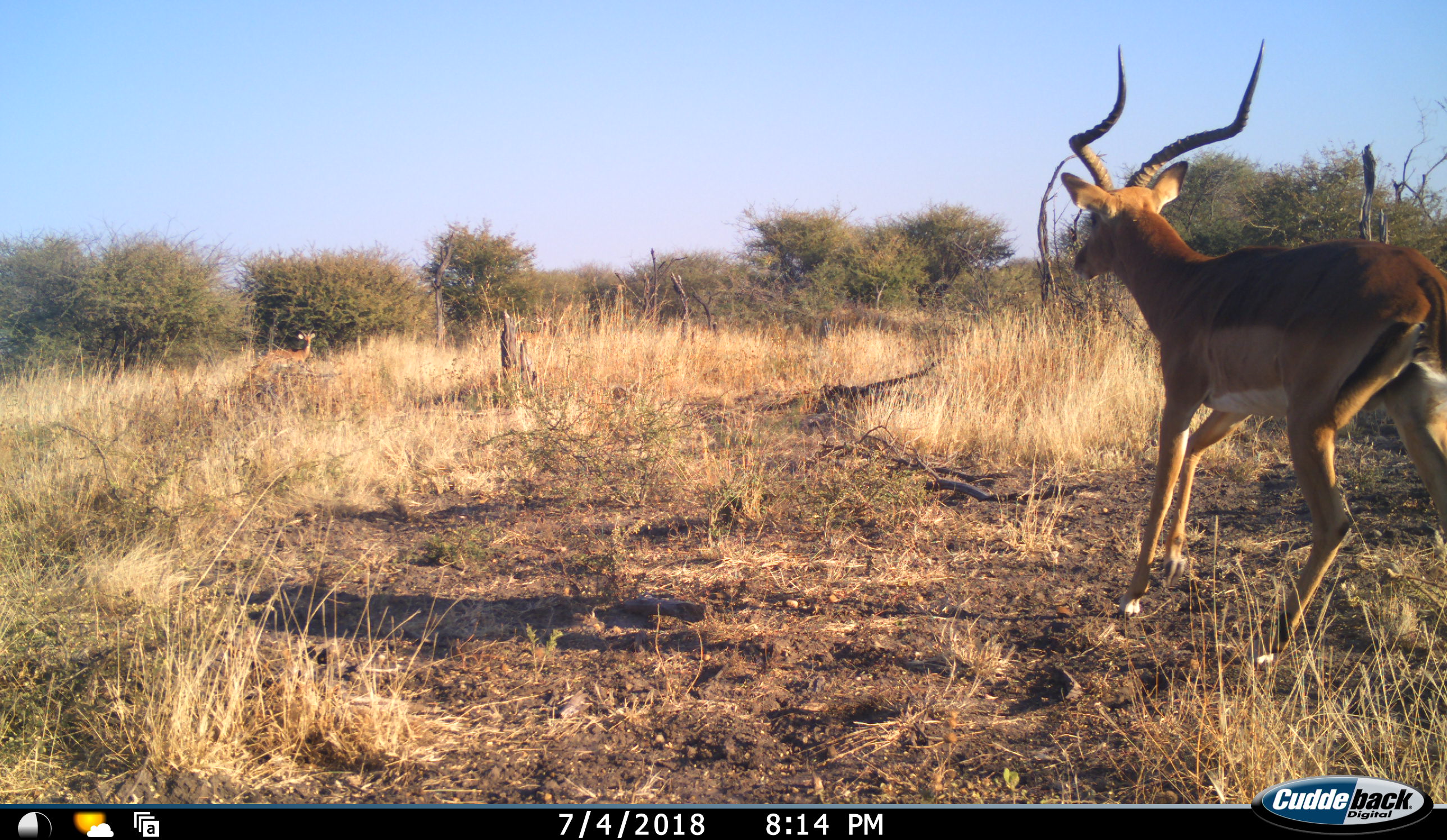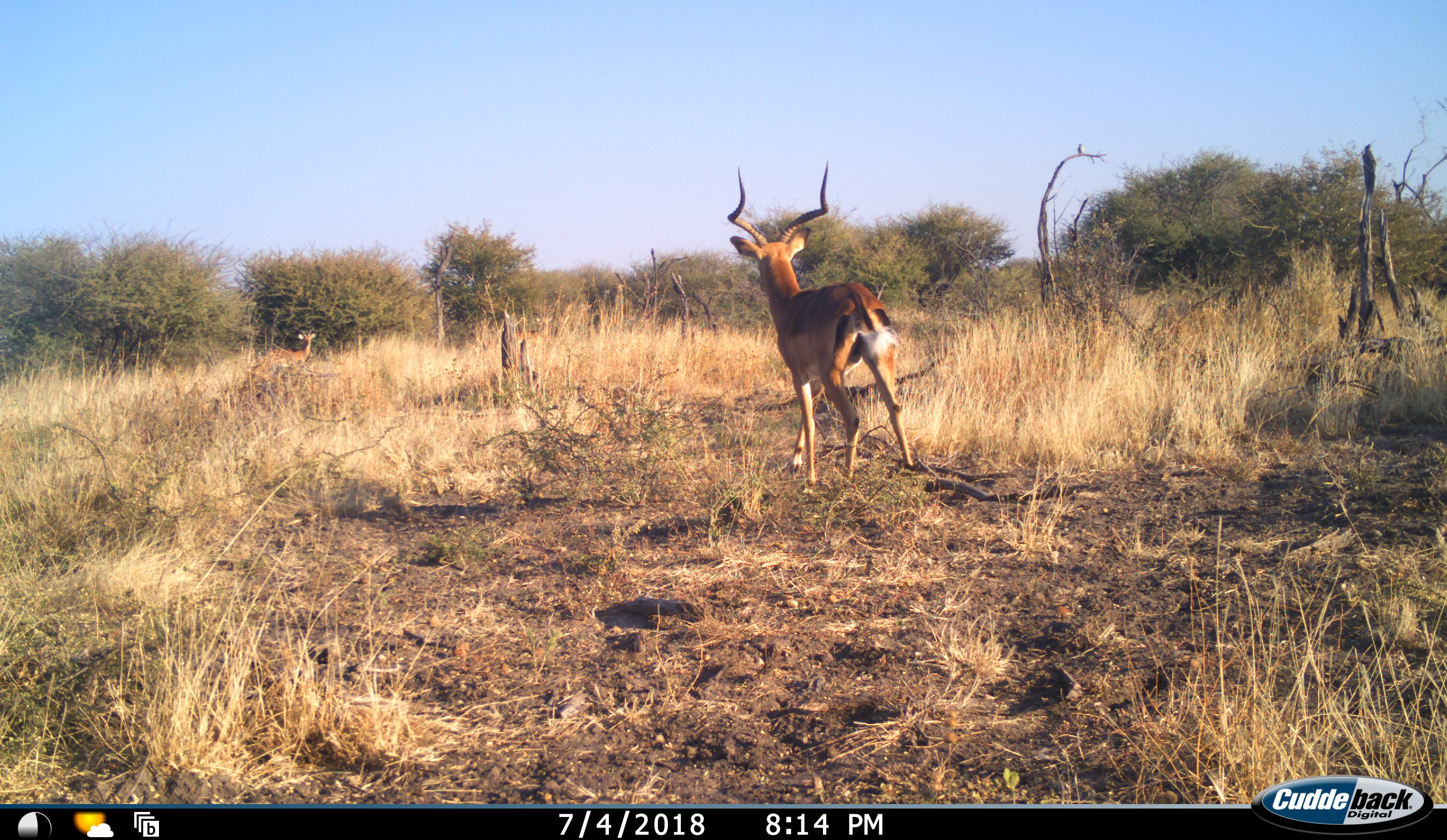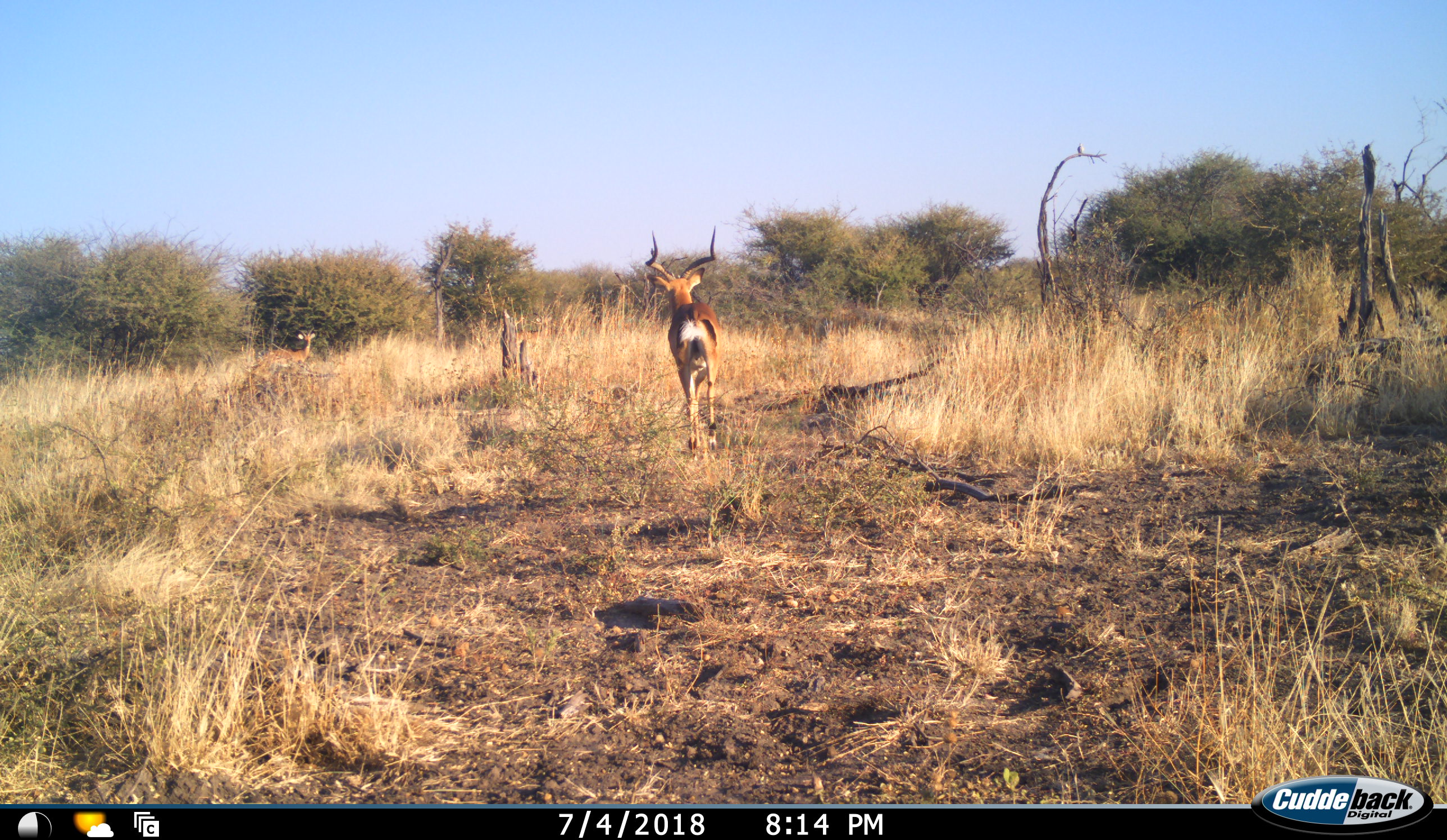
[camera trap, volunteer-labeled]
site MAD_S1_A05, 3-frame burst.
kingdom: Animalia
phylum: Chordata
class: Mammalia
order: Artiodactyla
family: Bovidae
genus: Aepyceros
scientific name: Aepyceros melampus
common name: impala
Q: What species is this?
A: Impala (Aepyceros melampus).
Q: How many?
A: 2.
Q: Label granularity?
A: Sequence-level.